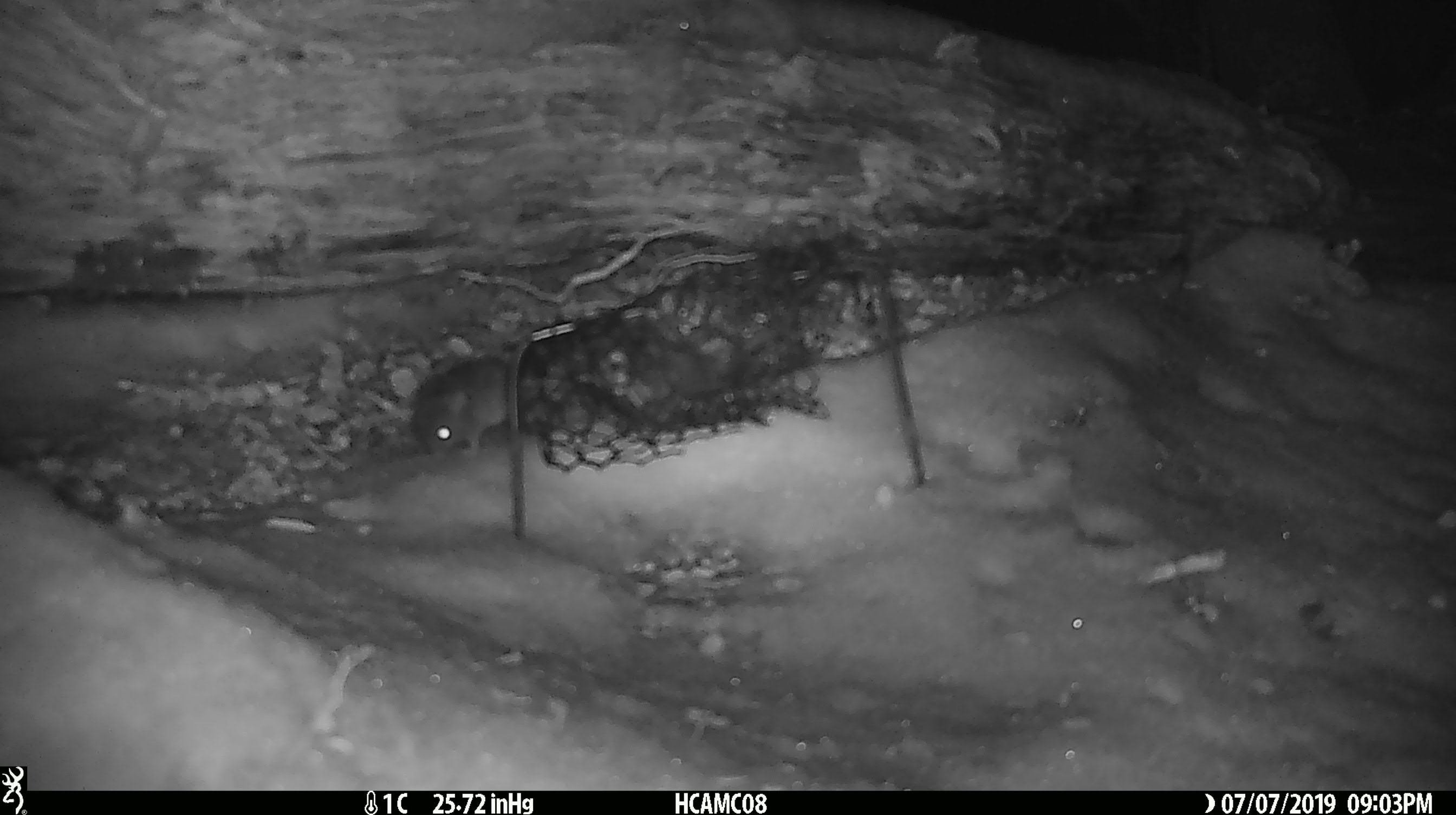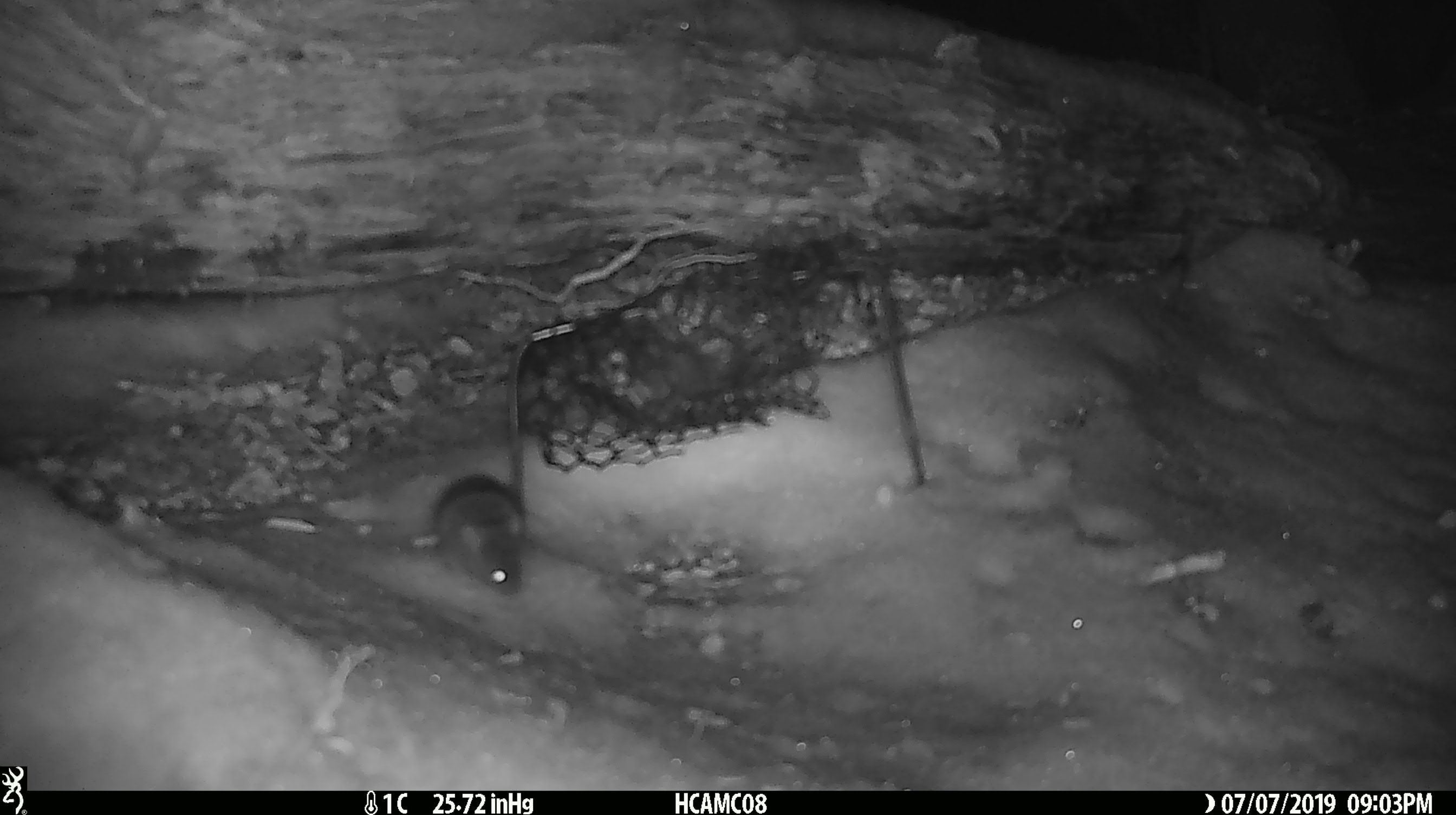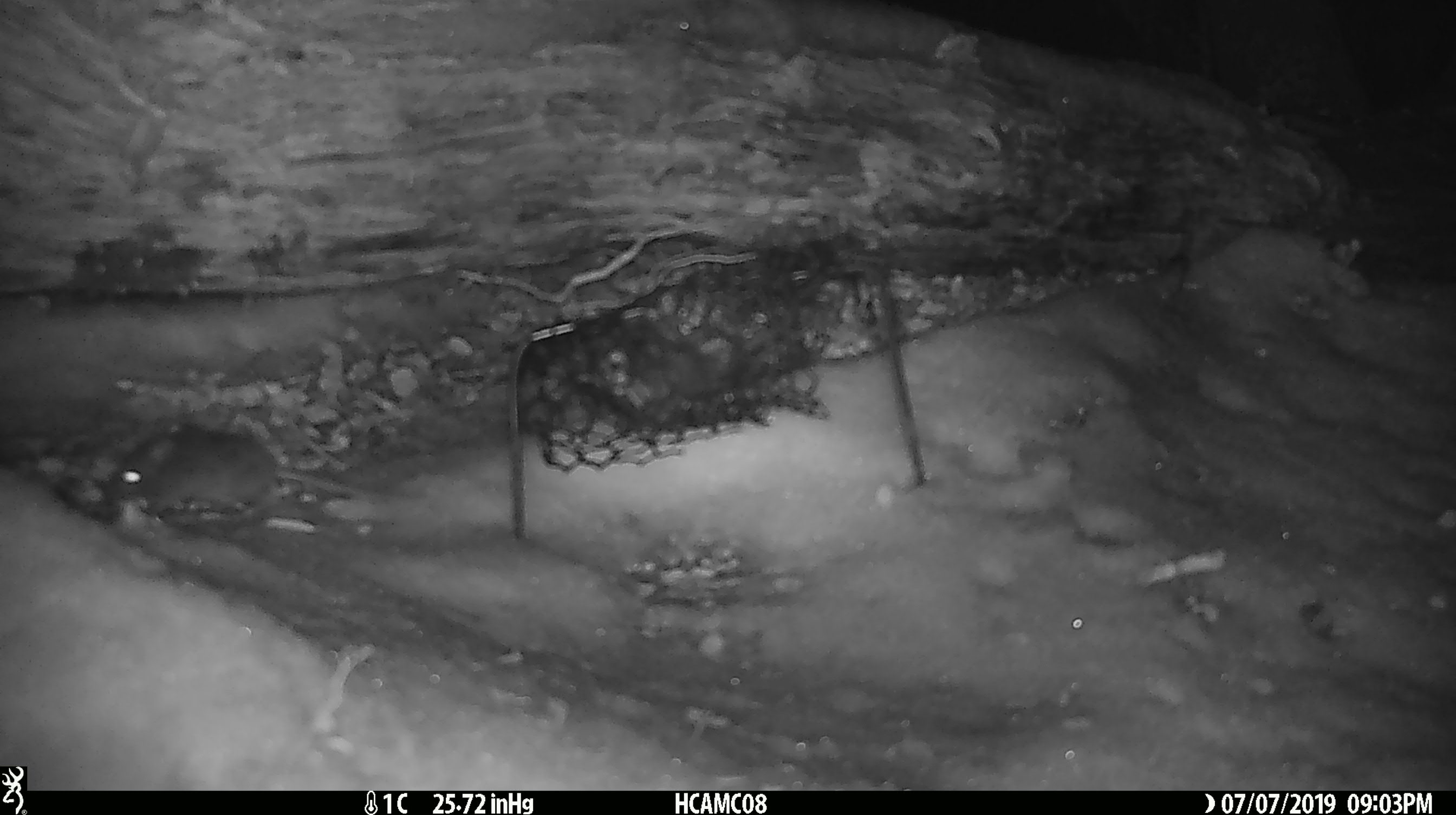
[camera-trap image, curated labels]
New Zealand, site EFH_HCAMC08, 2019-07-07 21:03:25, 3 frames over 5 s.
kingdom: Animalia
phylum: Chordata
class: Mammalia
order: Rodentia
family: Muridae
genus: Mus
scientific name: Mus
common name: mouse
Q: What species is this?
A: Mouse (Mus).